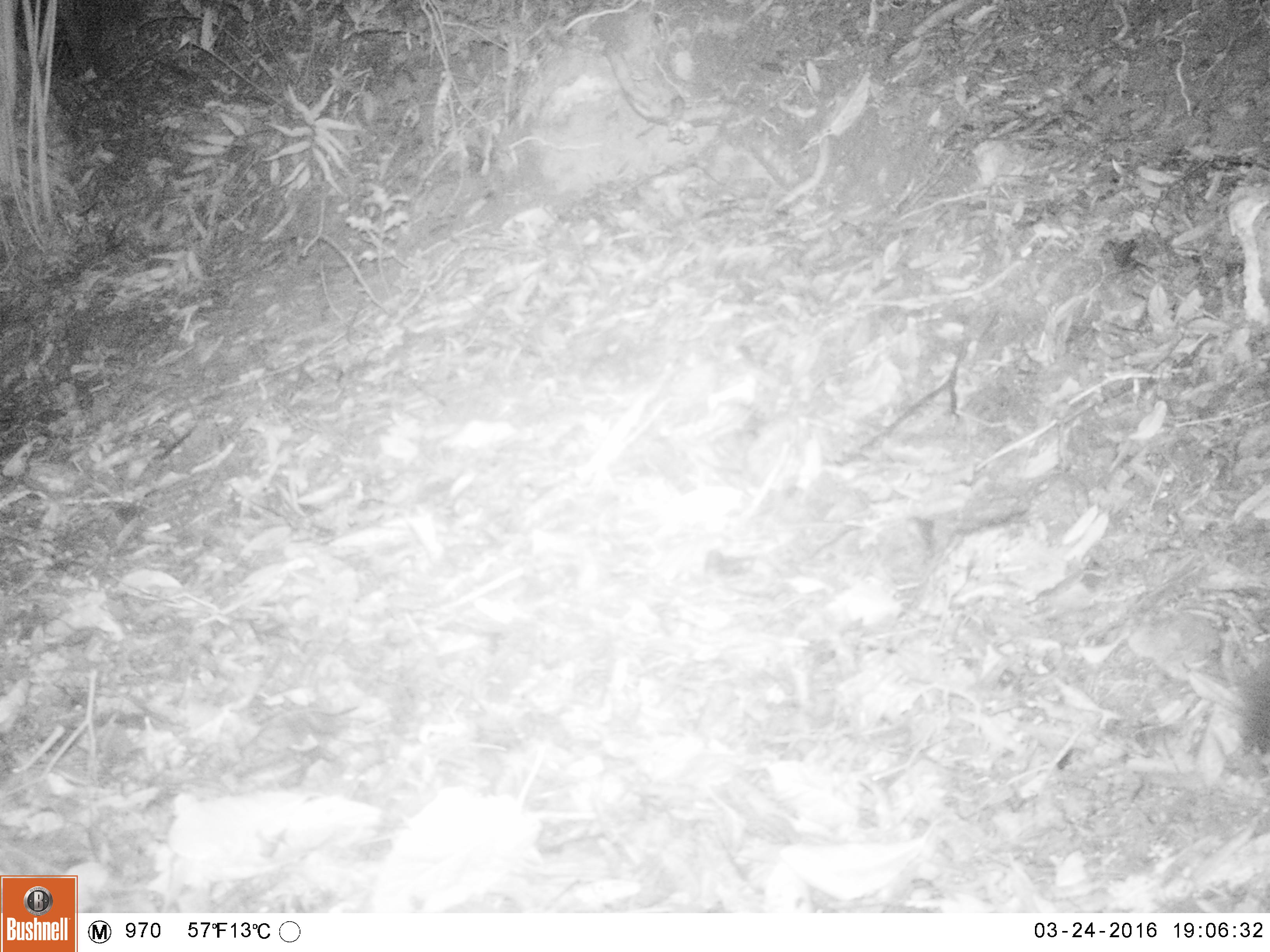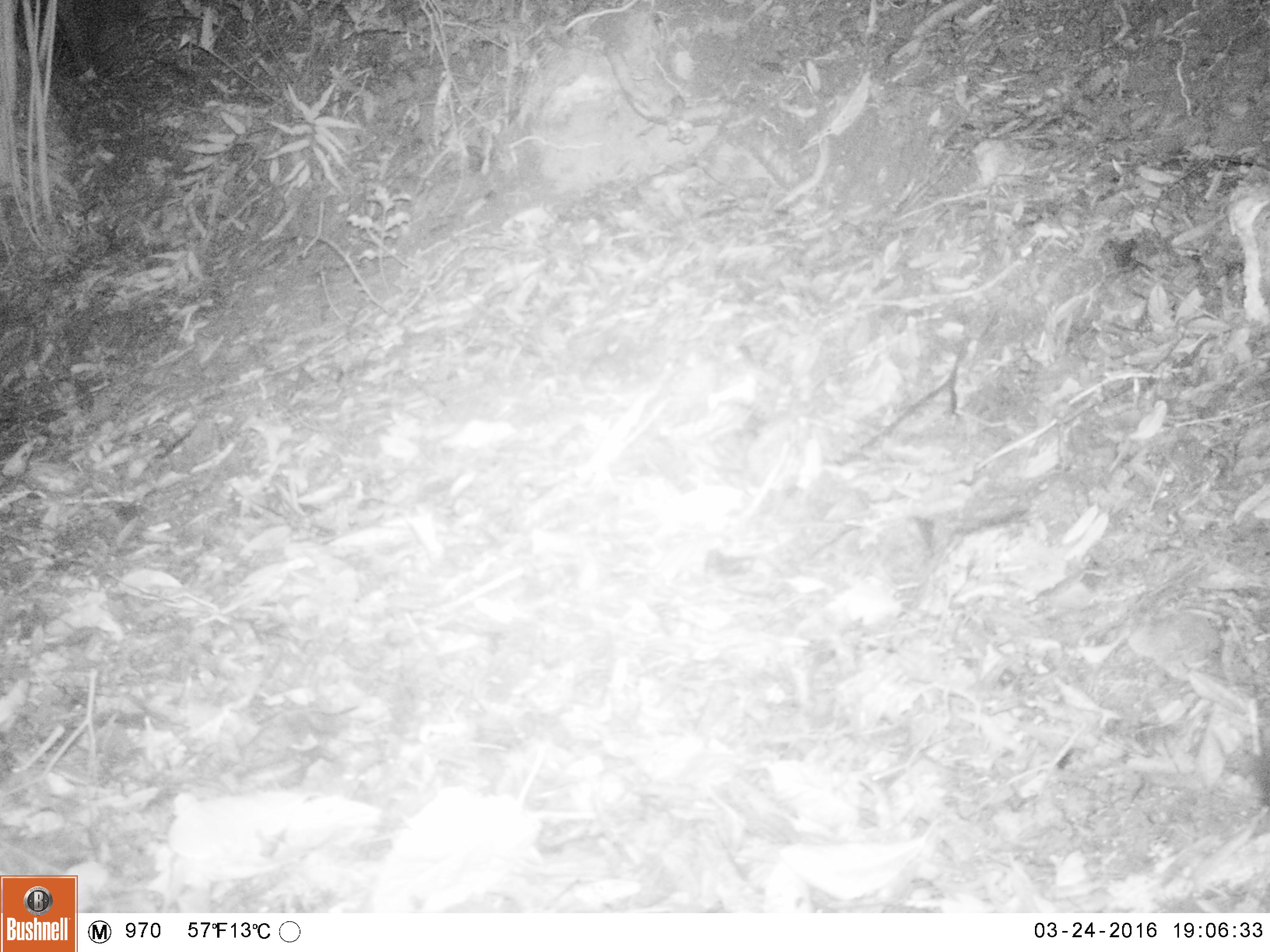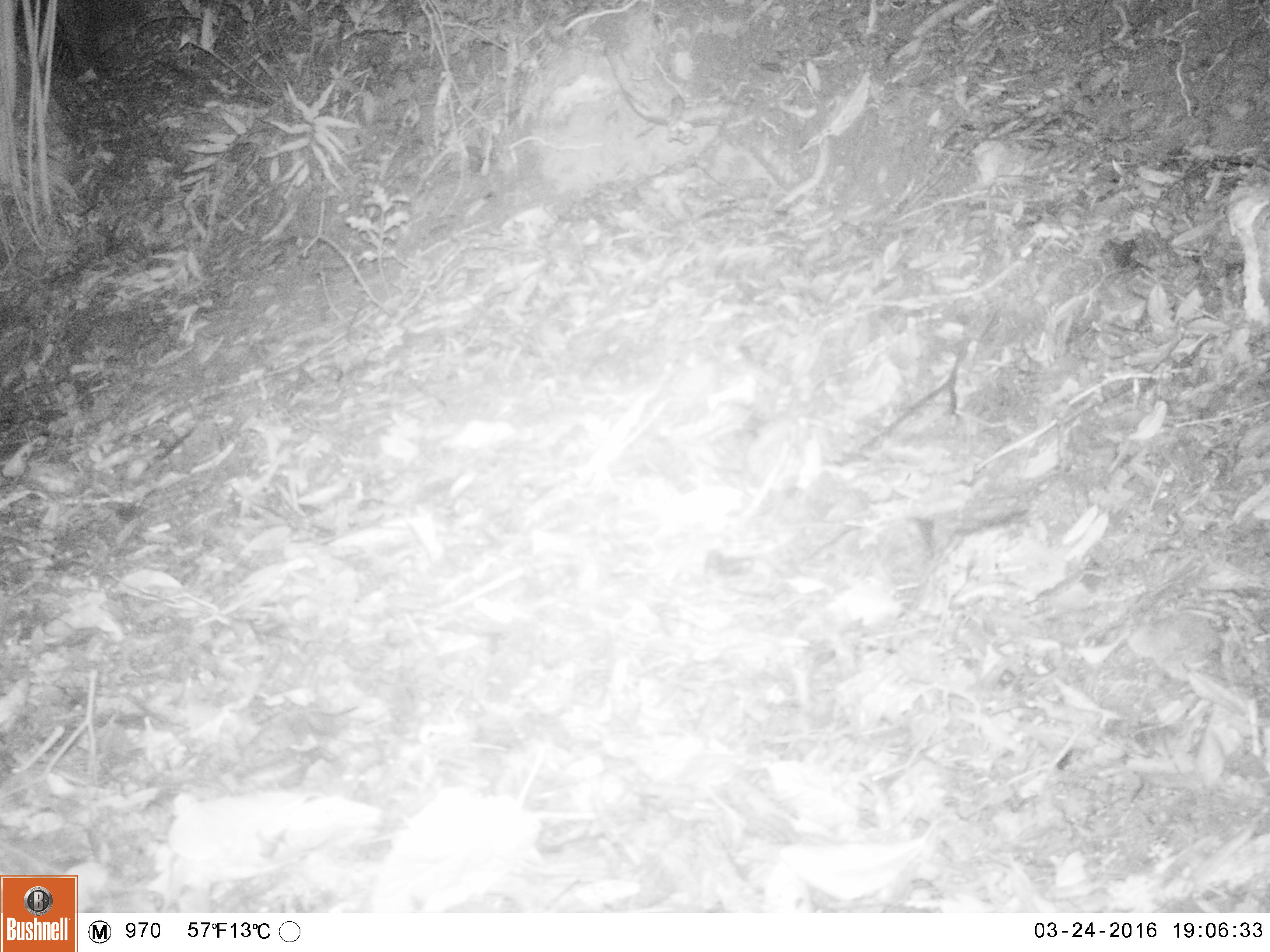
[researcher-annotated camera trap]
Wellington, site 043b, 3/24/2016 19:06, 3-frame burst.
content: unidentified animal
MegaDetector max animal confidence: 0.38